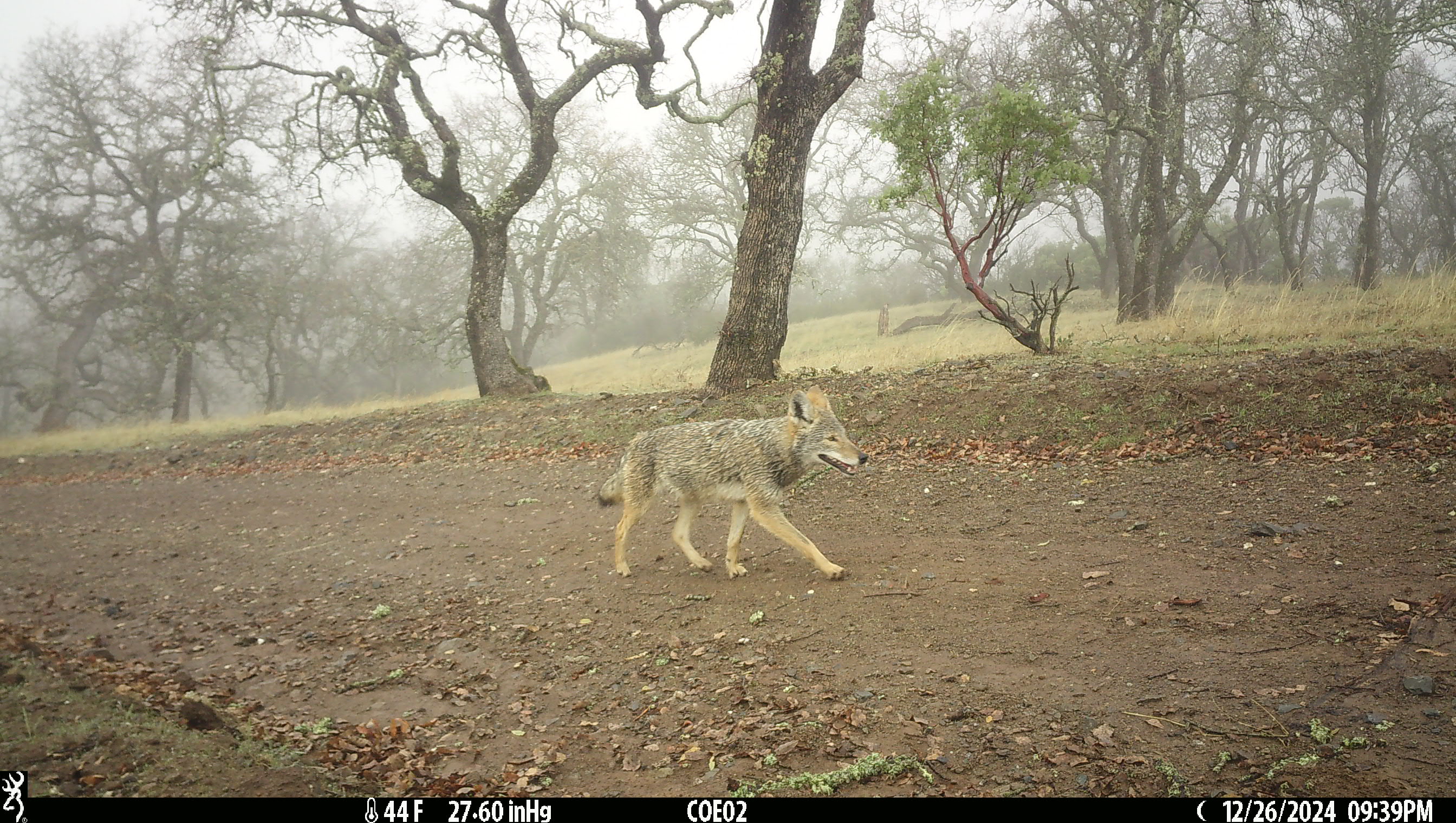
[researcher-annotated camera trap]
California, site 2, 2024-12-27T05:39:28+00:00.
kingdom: Animalia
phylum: Chordata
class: Mammalia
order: Carnivora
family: Canidae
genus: Canis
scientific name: Canis latrans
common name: coyote